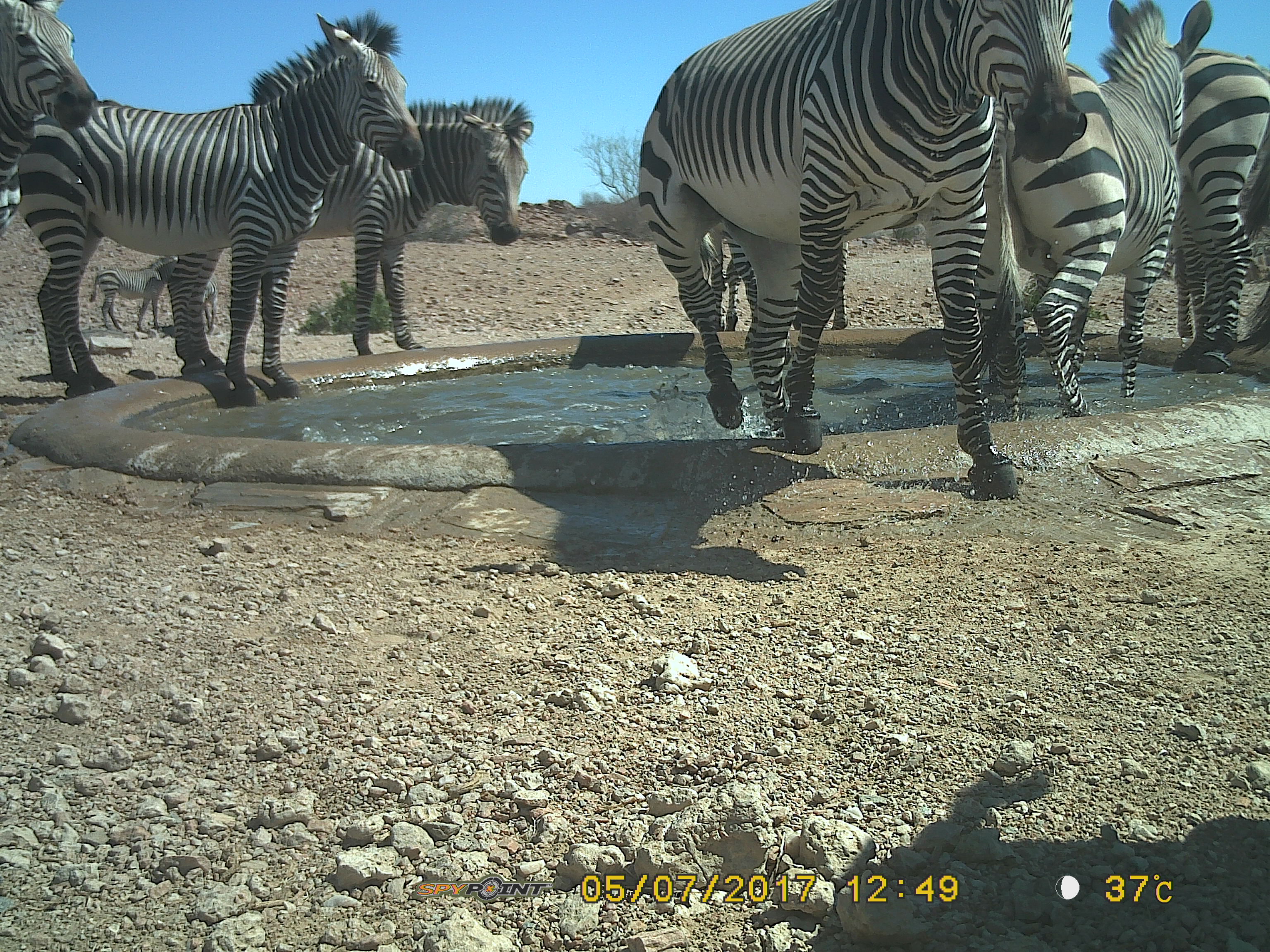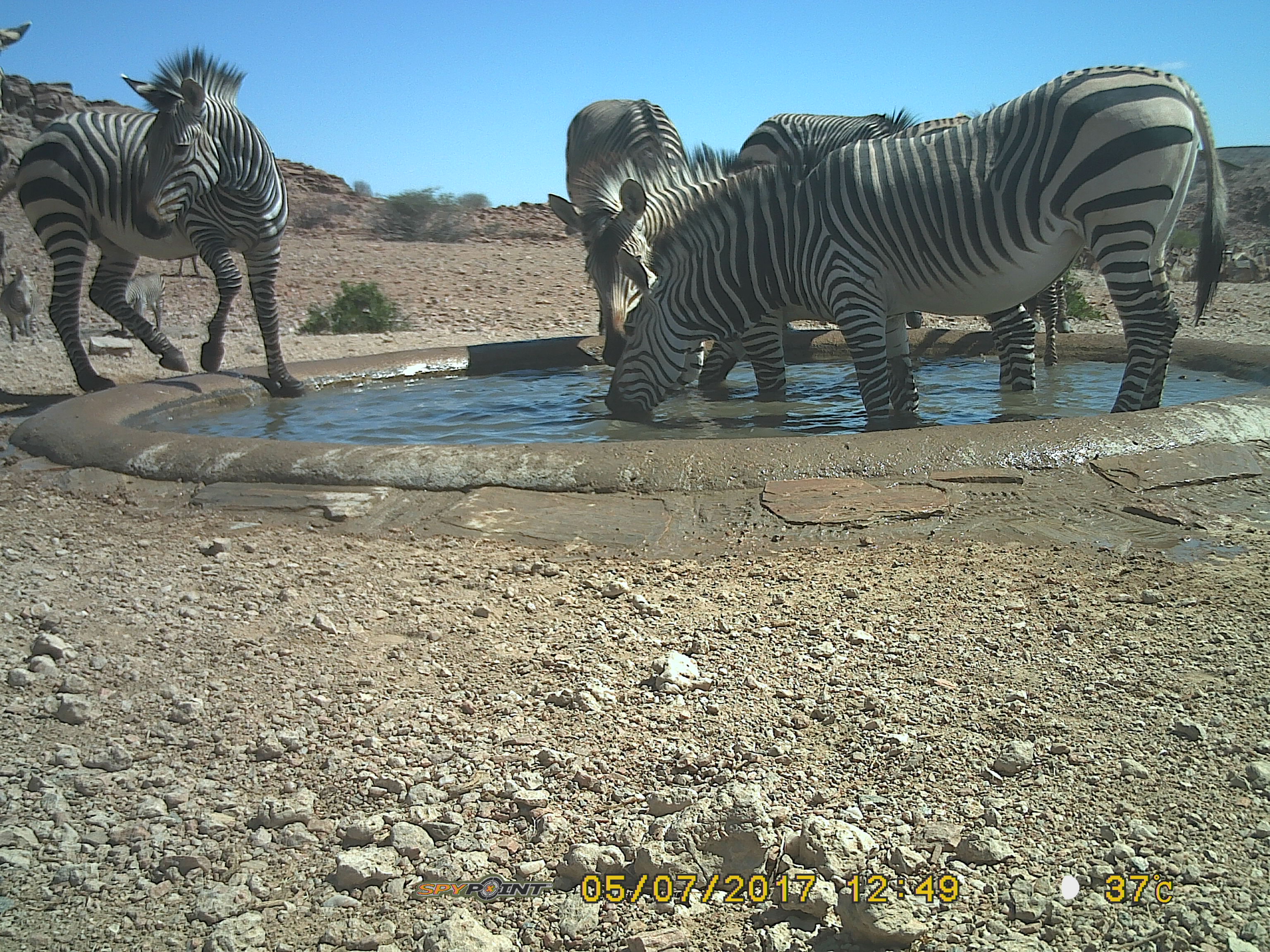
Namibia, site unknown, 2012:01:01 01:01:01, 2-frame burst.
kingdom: Animalia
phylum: Chordata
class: Mammalia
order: Perissodactyla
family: Equidae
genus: Equus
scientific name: Equus zebra hartmannae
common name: hartmann's mountain zebra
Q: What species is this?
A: Equus zebra hartmannae (hartmann's mountain zebra).